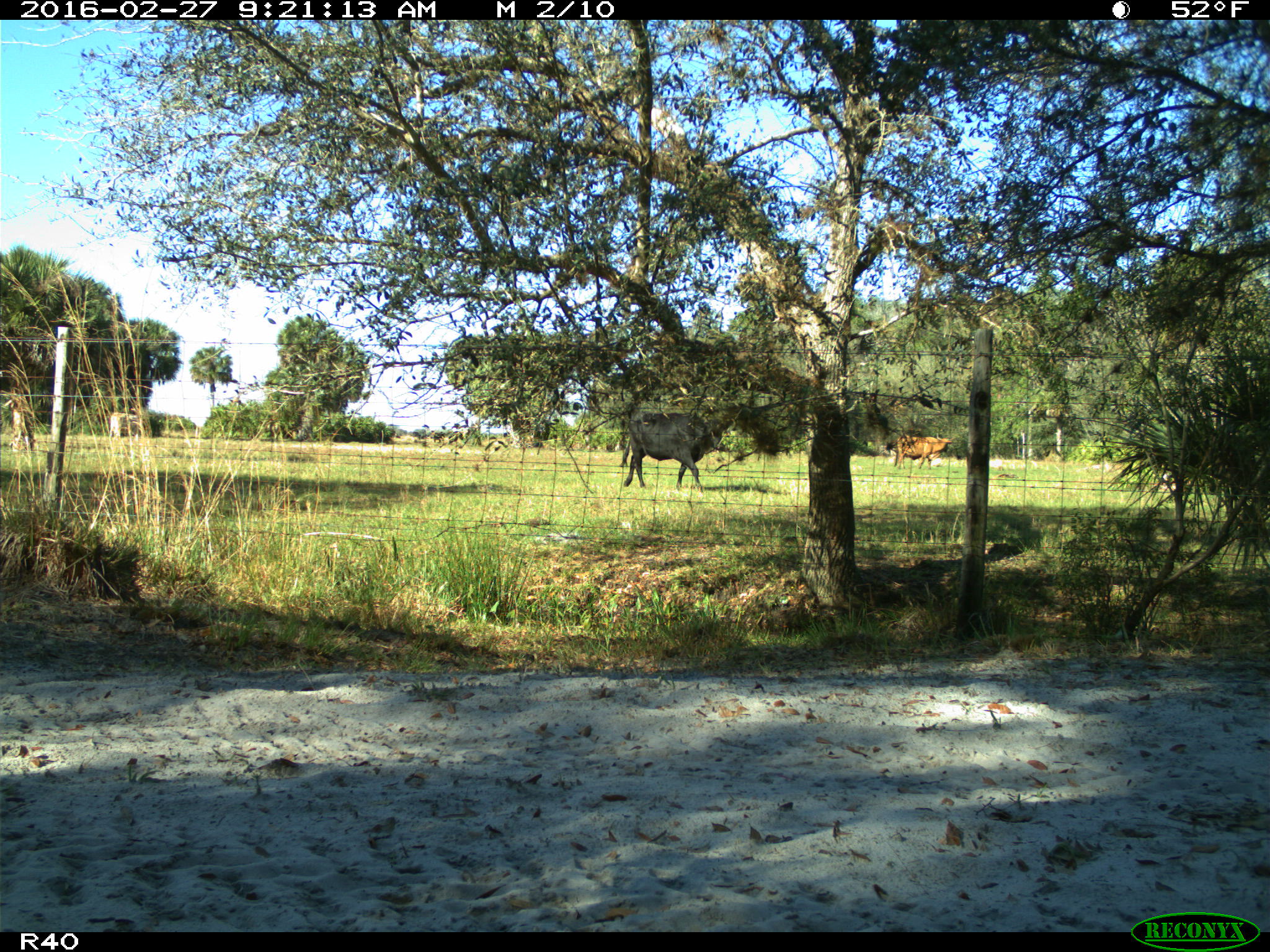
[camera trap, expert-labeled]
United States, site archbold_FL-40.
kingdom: Animalia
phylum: Chordata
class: Mammalia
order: Artiodactyla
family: Bovidae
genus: Bos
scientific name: Bos taurus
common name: domestic cow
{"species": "Bos taurus (domestic cow)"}